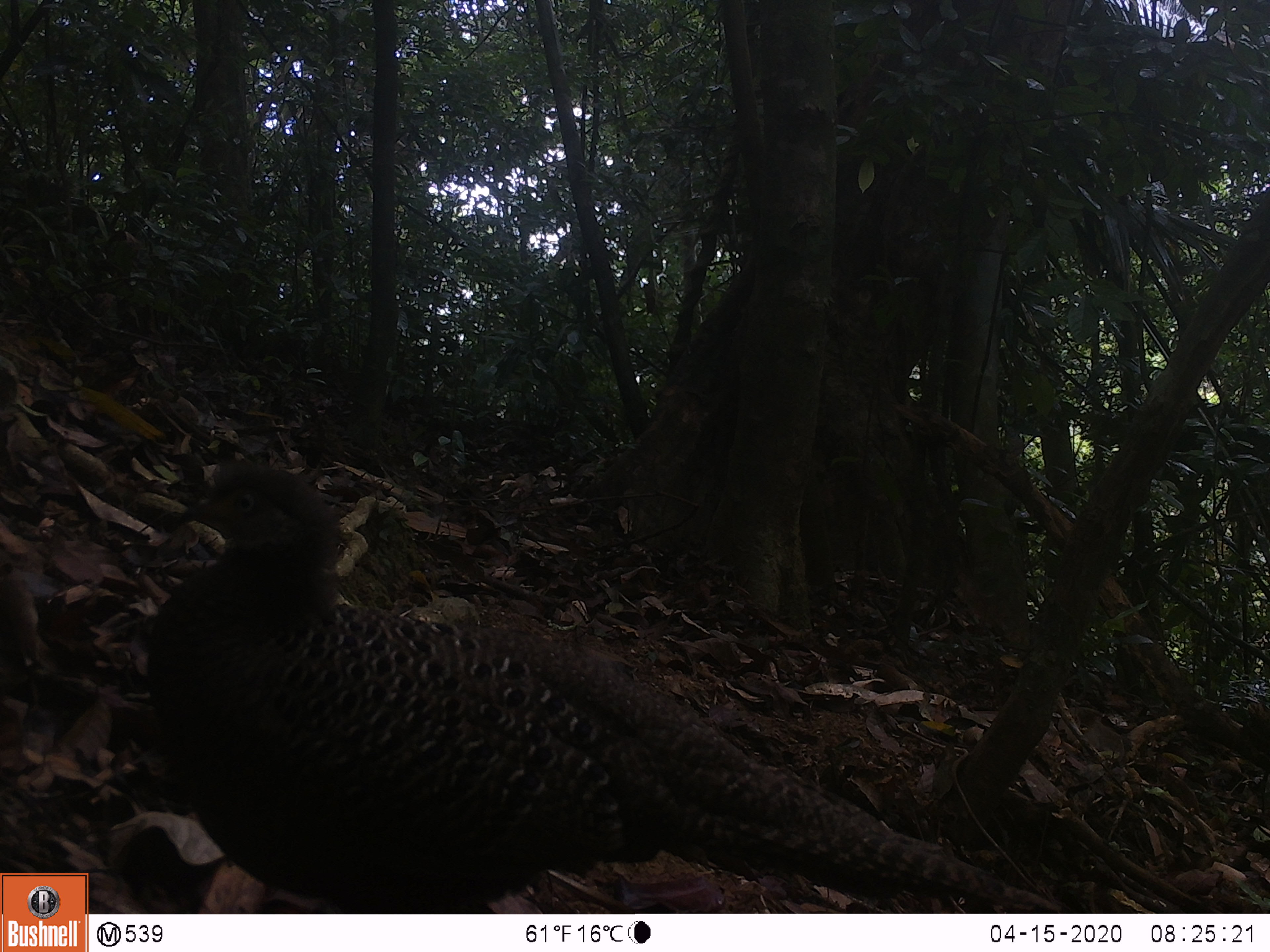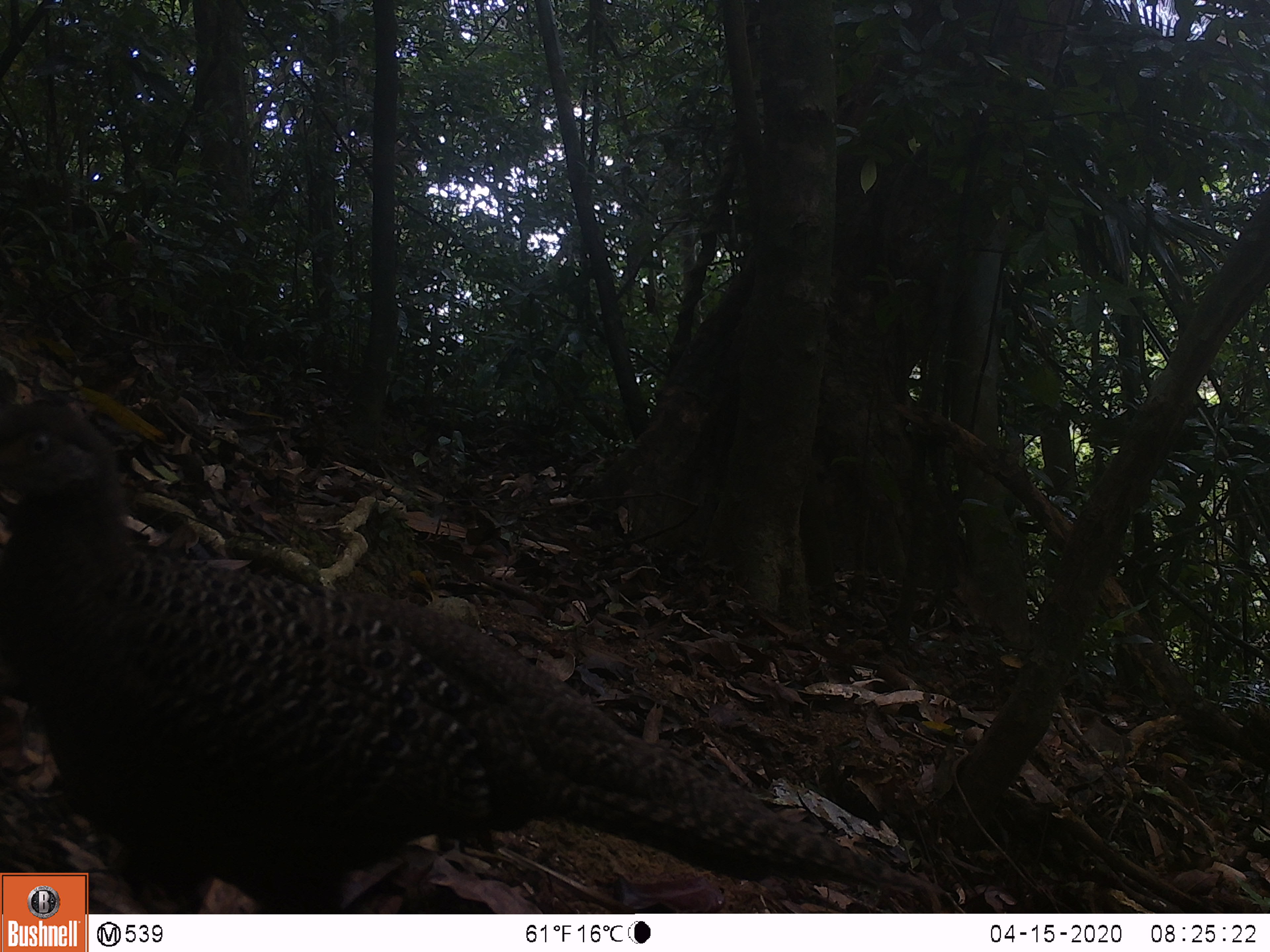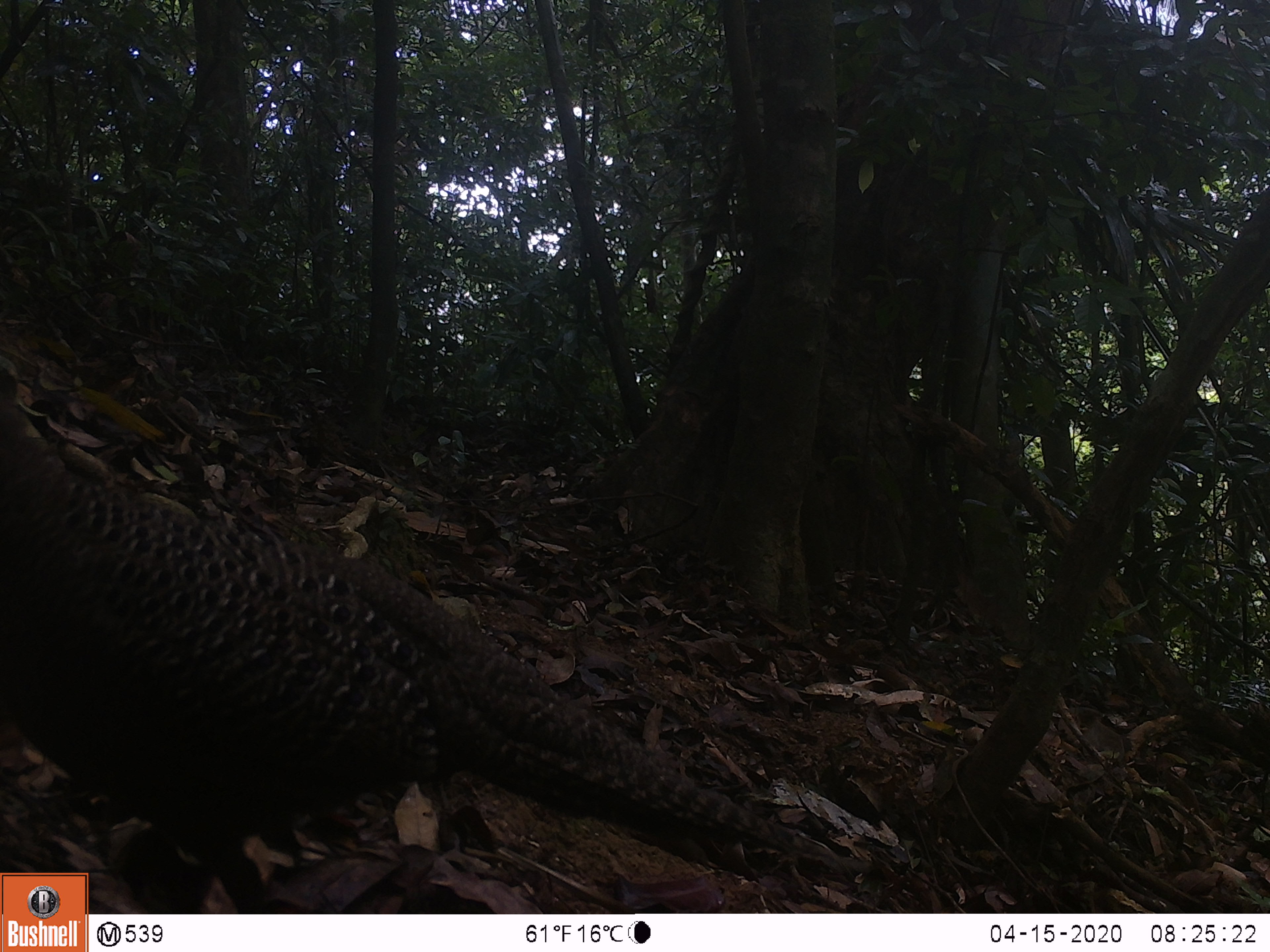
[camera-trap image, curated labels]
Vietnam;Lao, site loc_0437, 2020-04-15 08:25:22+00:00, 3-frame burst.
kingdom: Animalia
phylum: Chordata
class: Aves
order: Galliformes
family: Phasianidae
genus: Polyplectron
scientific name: Polyplectron bicalcaratum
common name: gray peacock-pheasant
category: grey peacock pheasant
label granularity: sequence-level